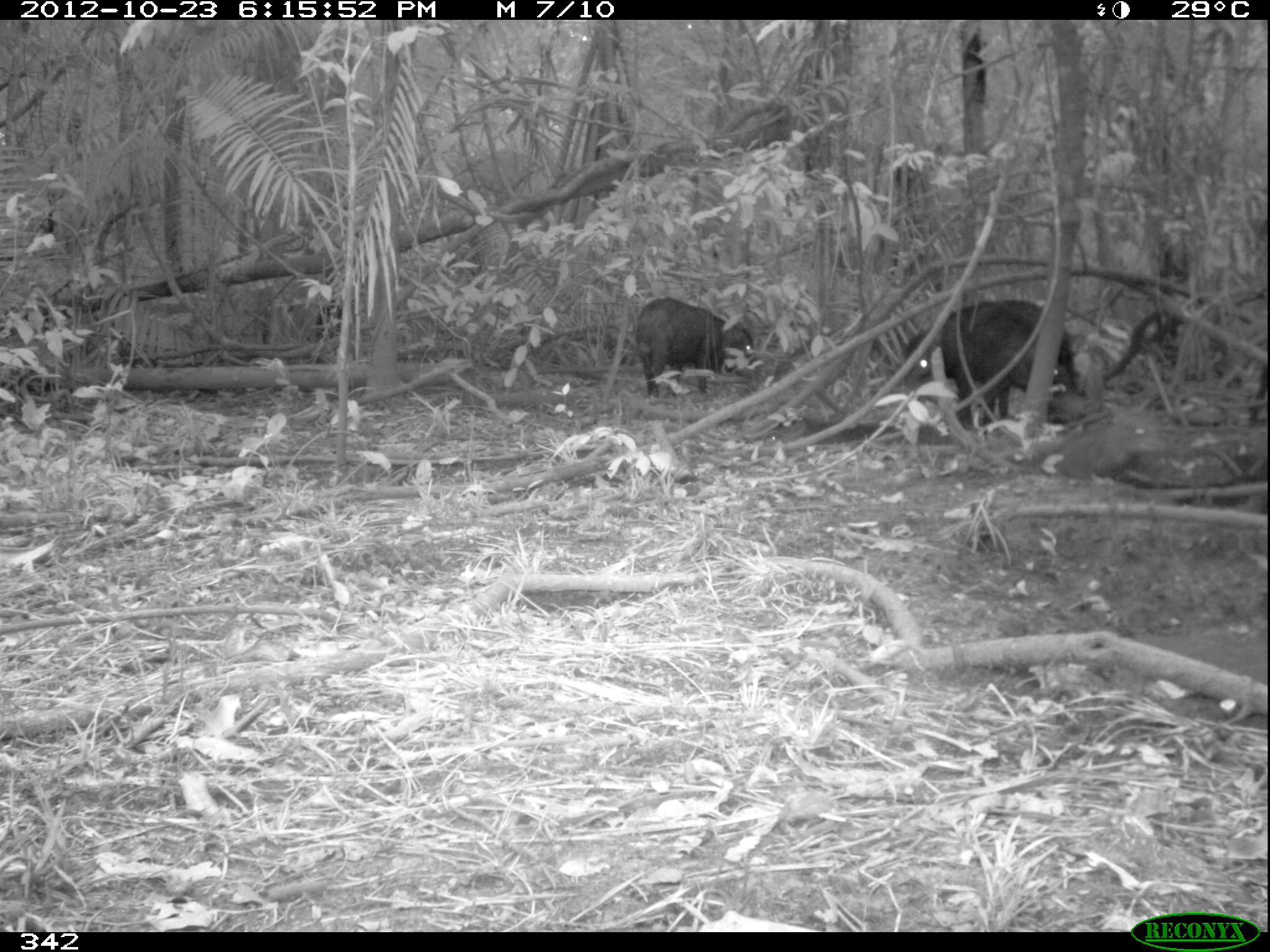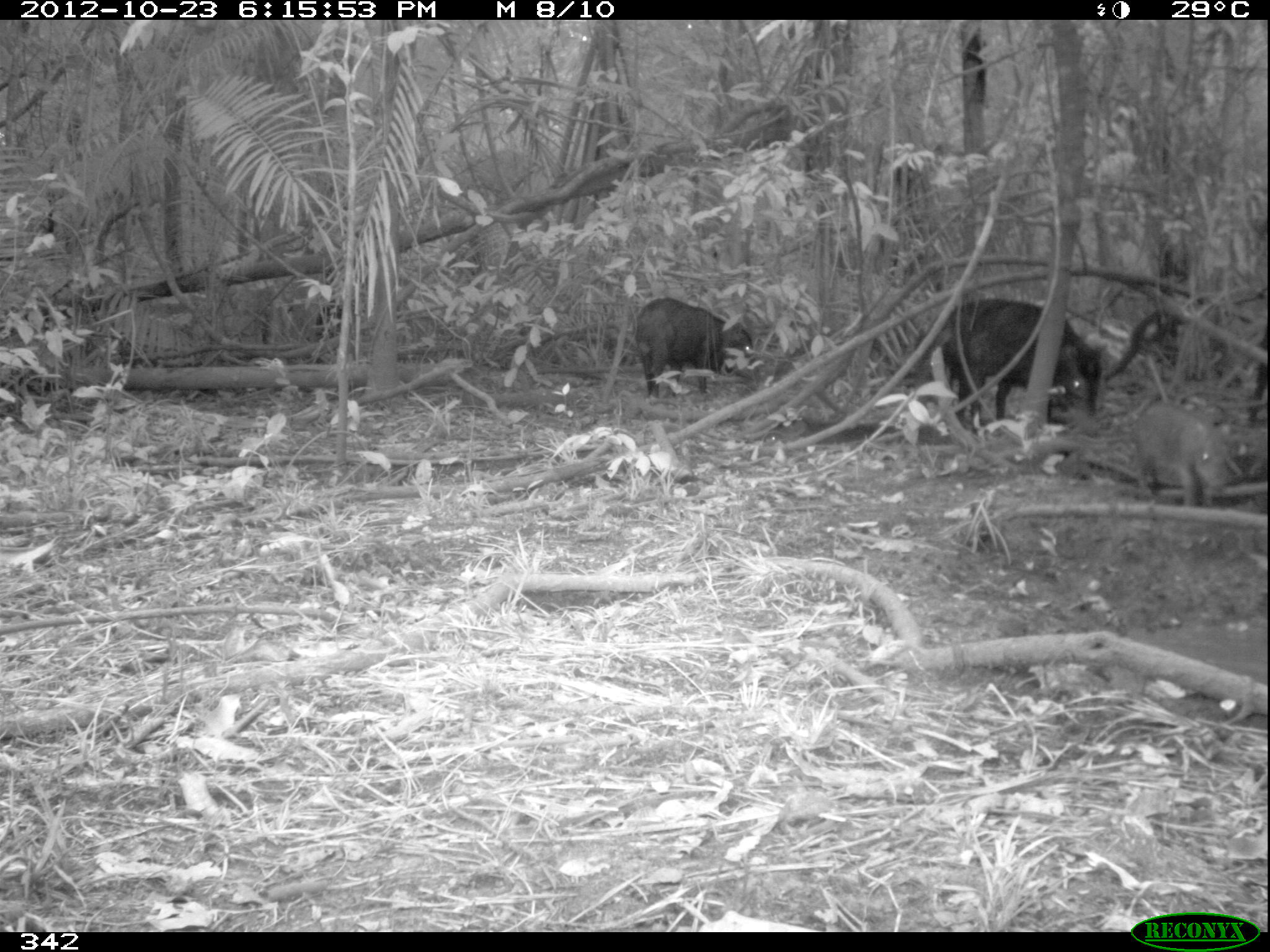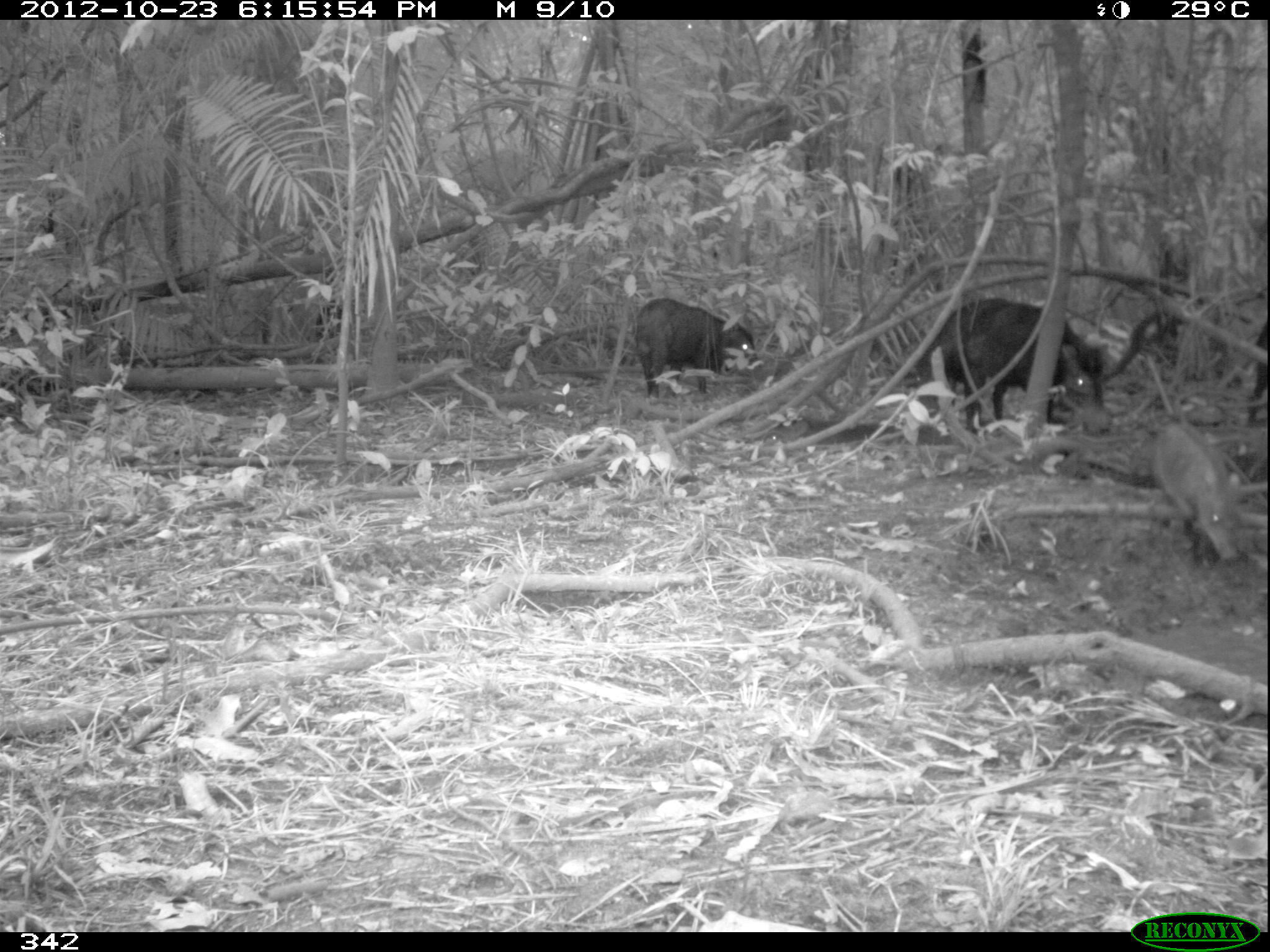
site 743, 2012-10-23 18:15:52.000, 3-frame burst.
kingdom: Animalia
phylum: Chordata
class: Mammalia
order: Artiodactyla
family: Tayassuidae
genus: Tayassu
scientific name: Tayassu pecari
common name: white-lipped peccary